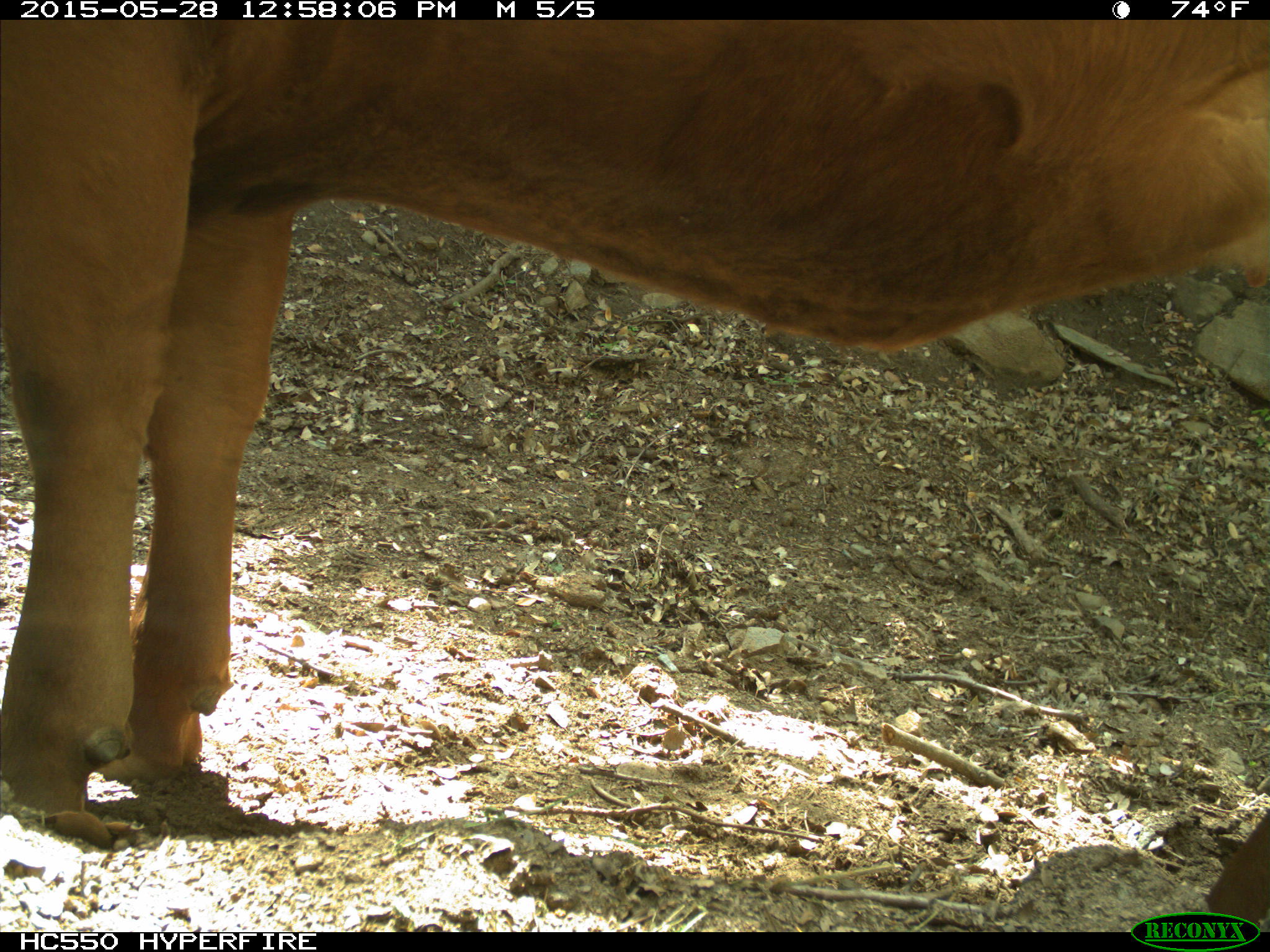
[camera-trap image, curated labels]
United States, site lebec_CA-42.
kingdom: Animalia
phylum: Chordata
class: Mammalia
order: Artiodactyla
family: Bovidae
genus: Bos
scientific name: Bos taurus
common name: domestic cow